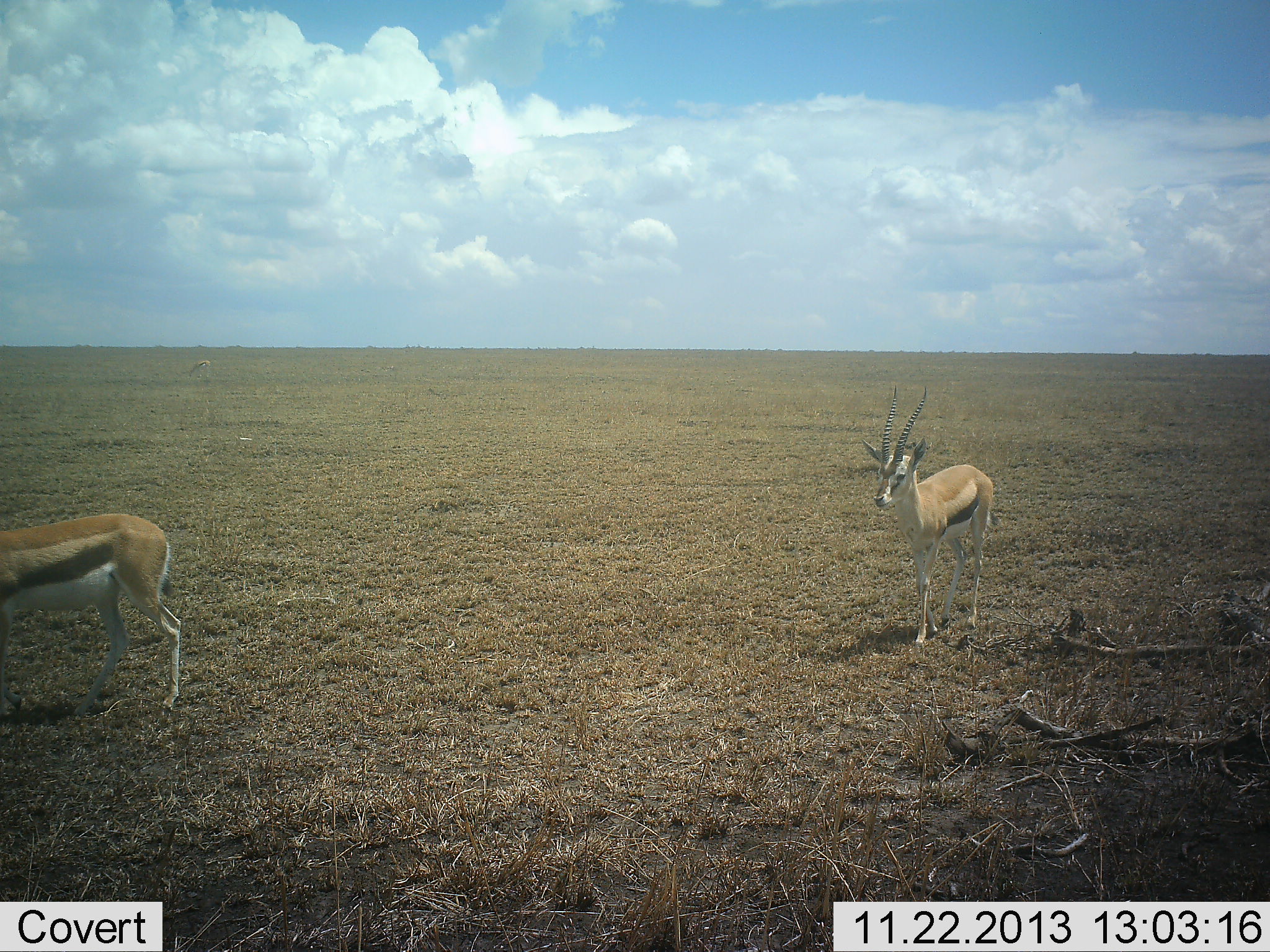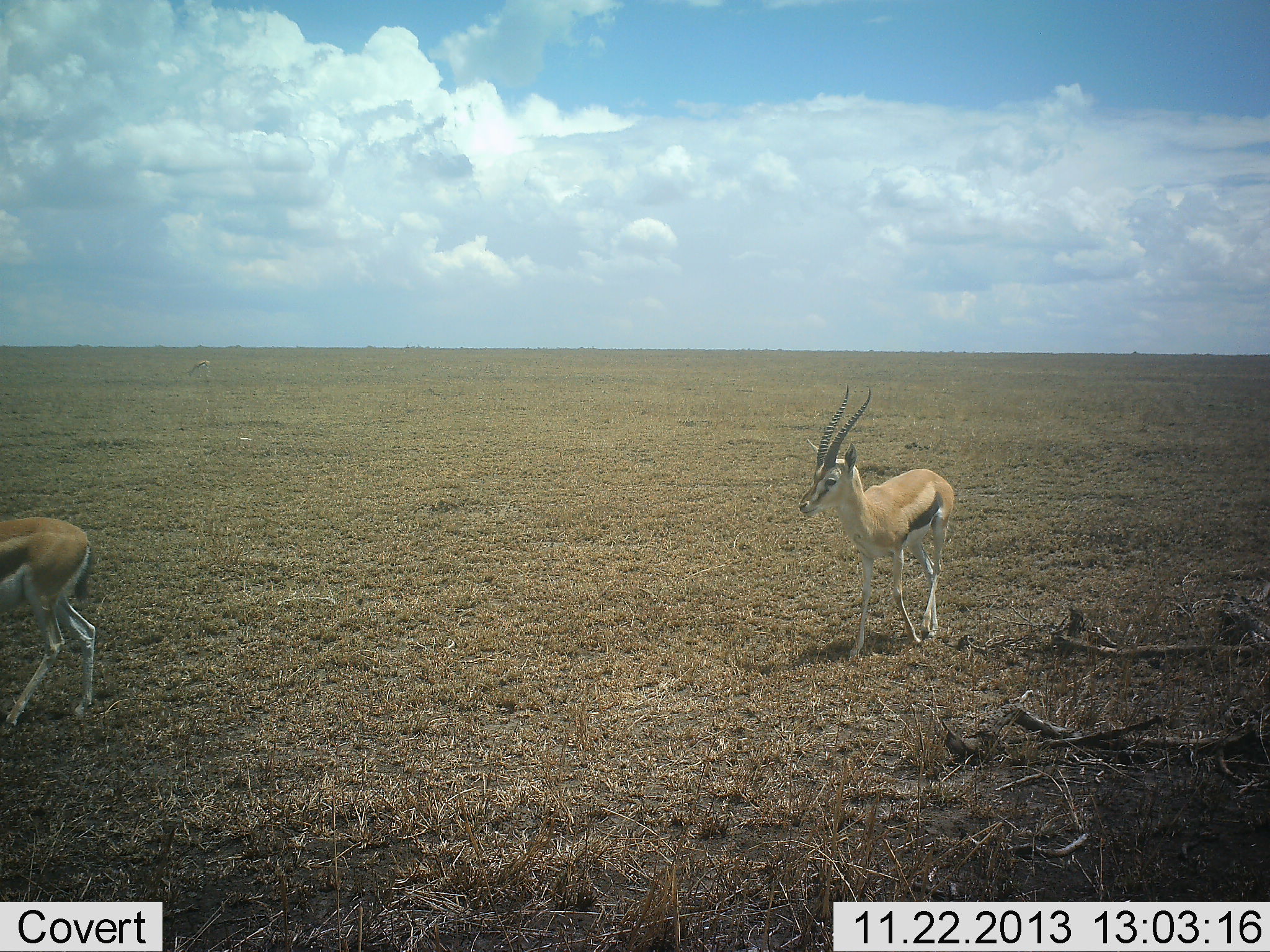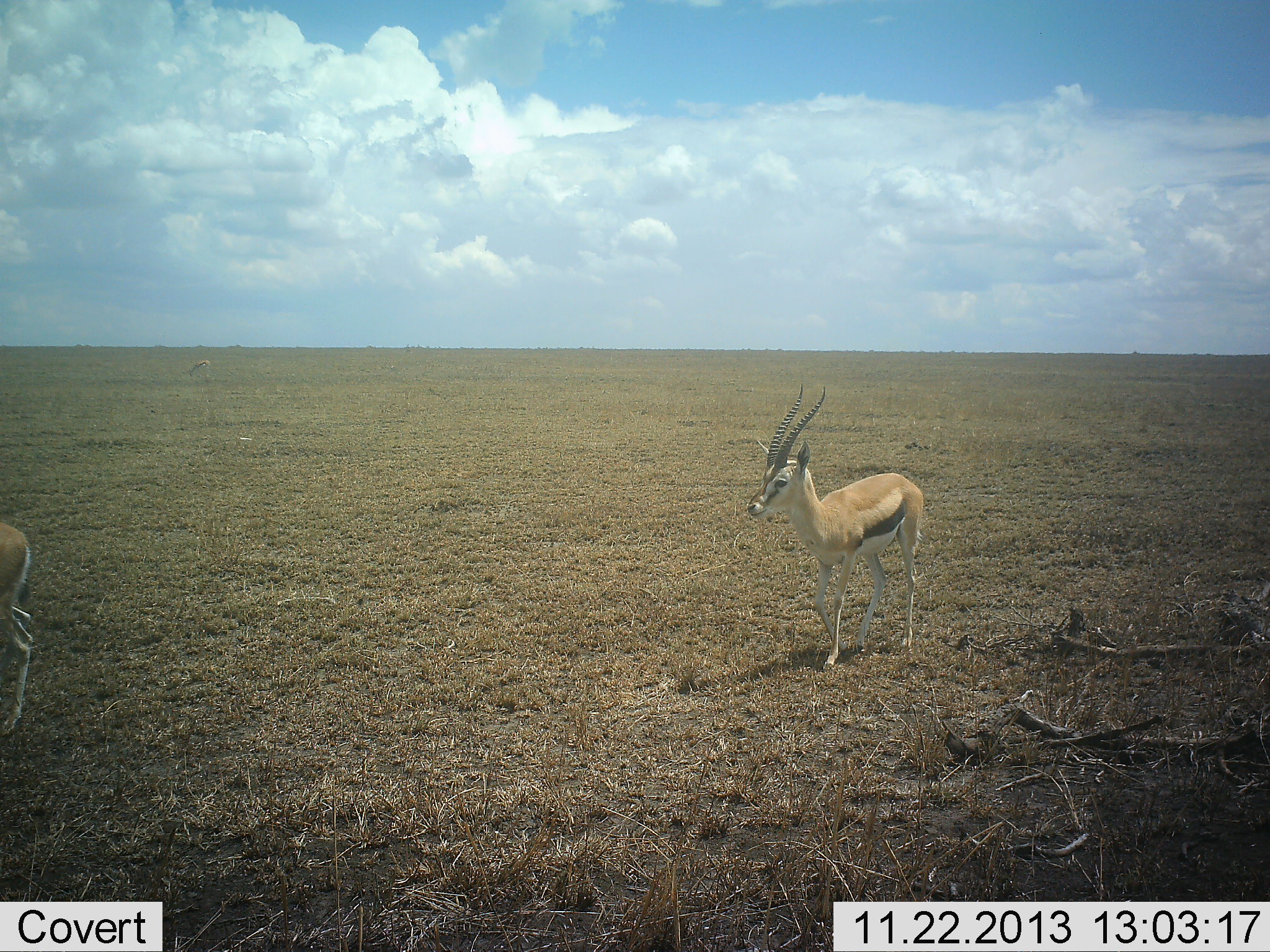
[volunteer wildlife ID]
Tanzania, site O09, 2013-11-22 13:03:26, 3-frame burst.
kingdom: Animalia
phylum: Chordata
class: Mammalia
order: Artiodactyla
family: Bovidae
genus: Eudorcas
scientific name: Eudorcas thomsonii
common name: thomson's gazelle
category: gazellethomsons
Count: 2.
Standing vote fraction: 10%.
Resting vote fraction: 0%.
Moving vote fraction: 90%.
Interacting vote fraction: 0%.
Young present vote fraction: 0%.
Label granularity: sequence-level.